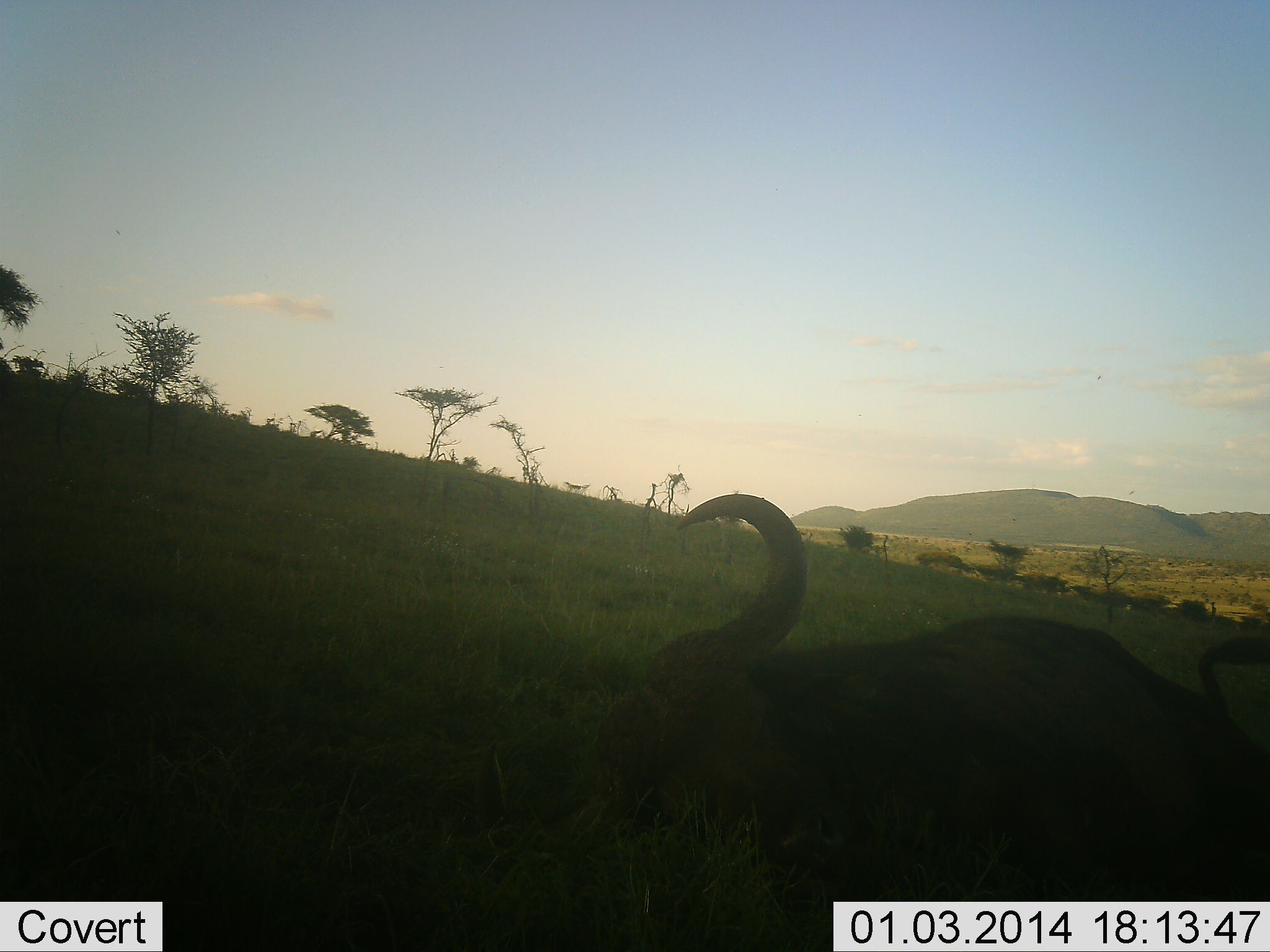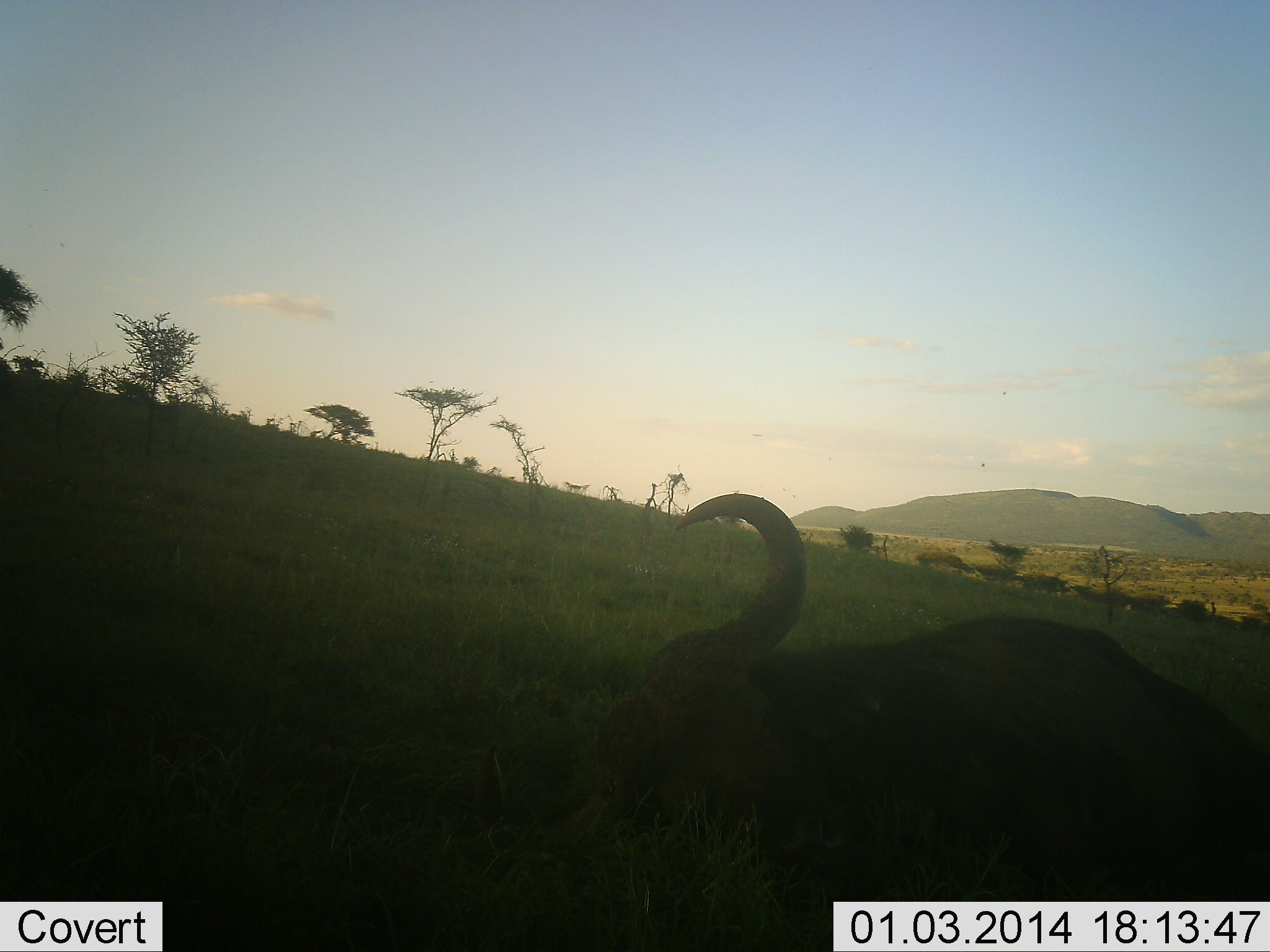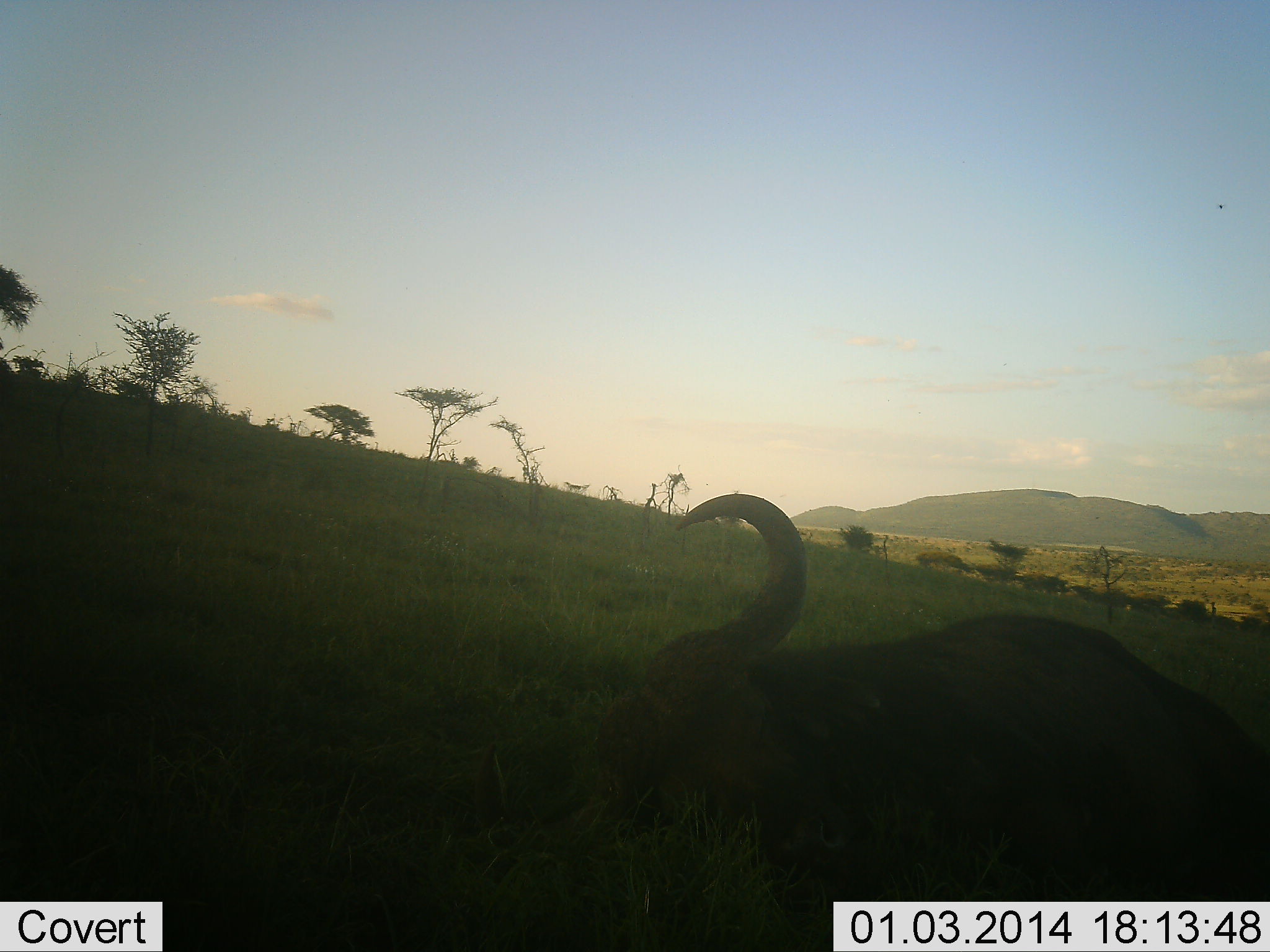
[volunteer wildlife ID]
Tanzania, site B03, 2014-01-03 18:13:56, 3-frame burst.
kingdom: Animalia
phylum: Chordata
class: Mammalia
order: Artiodactyla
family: Bovidae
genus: Syncerus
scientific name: Syncerus caffer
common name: cape buffalo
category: buffalo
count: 1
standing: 10%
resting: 90%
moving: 0%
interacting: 0%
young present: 0%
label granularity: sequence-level